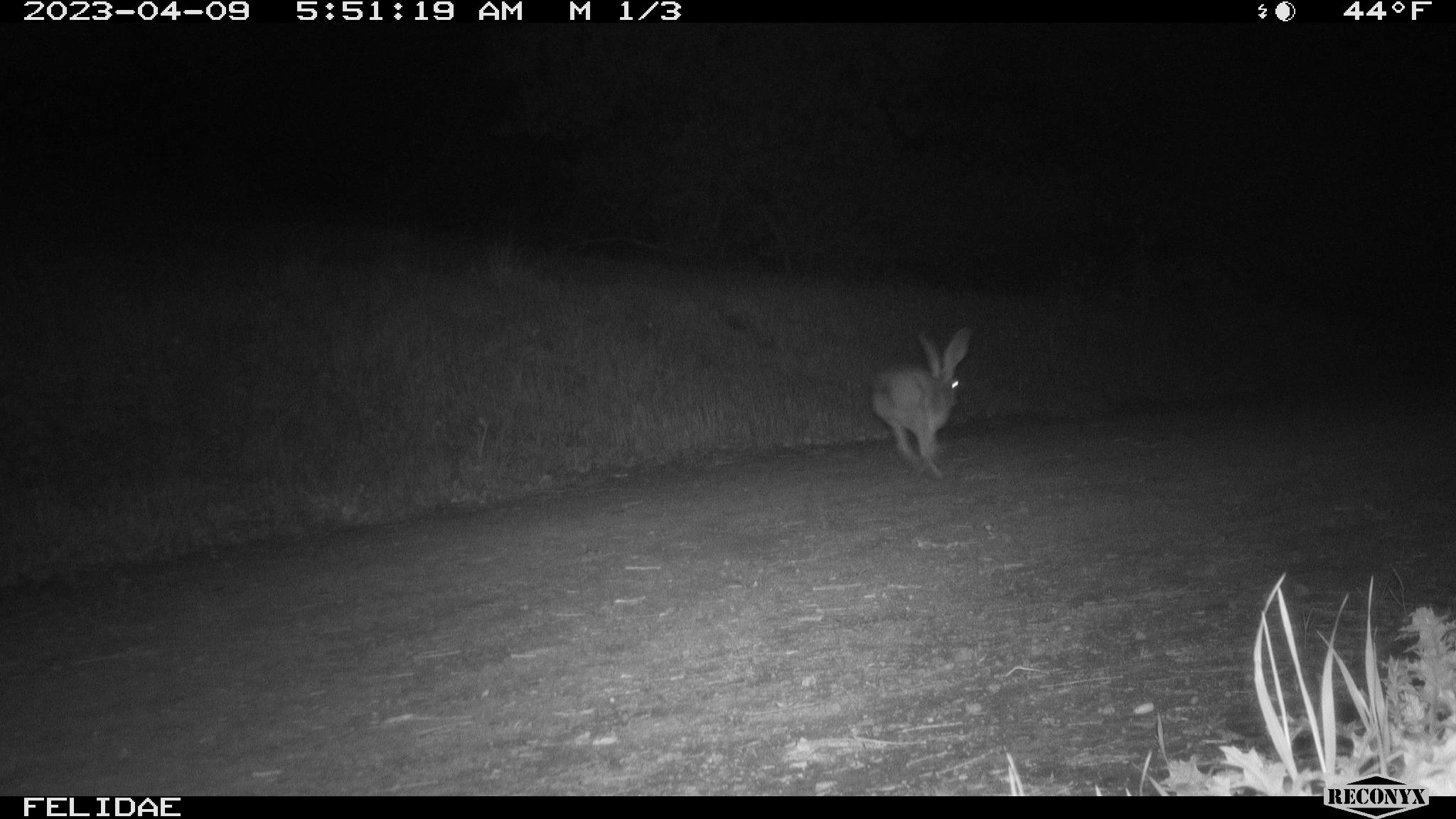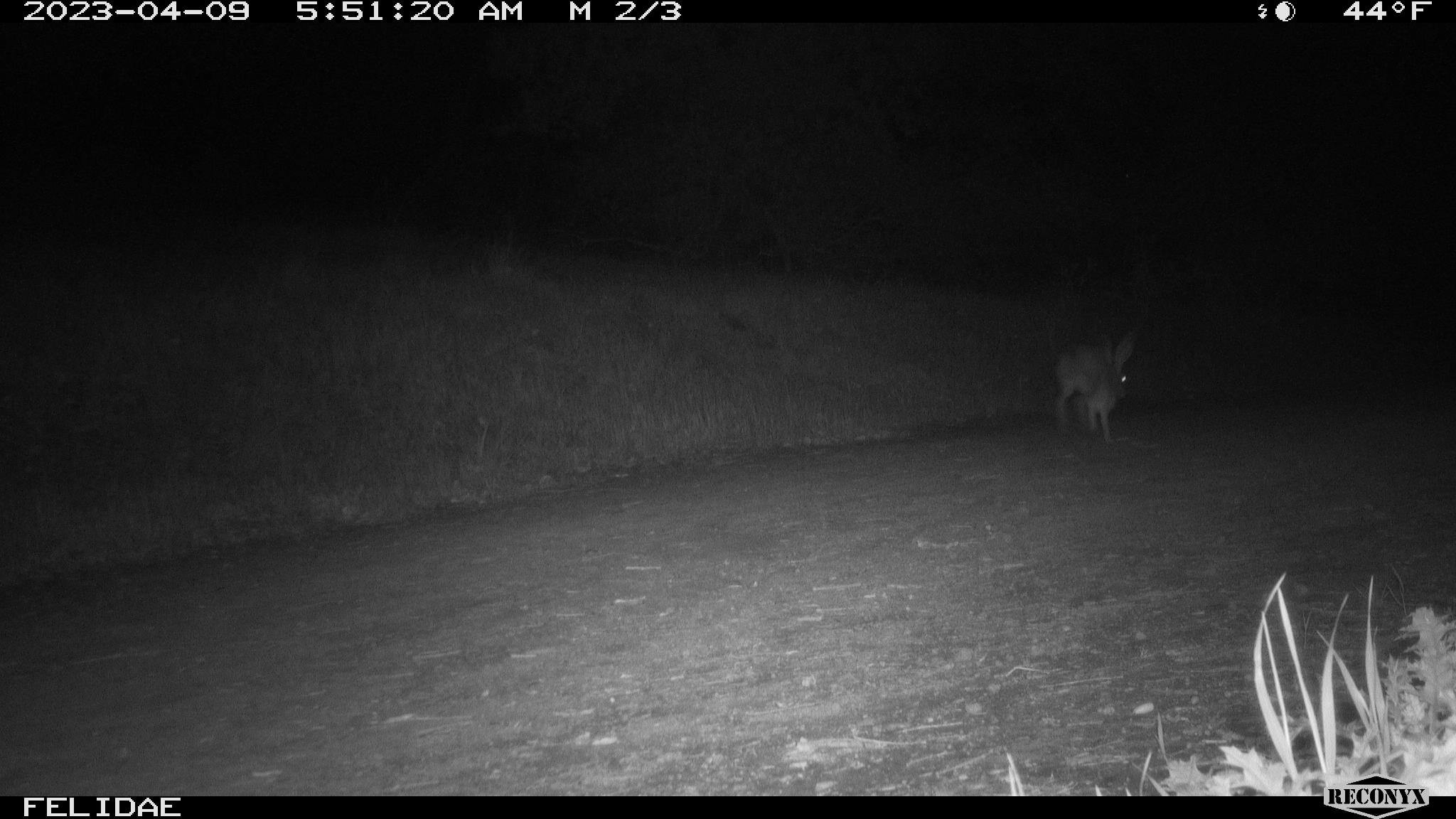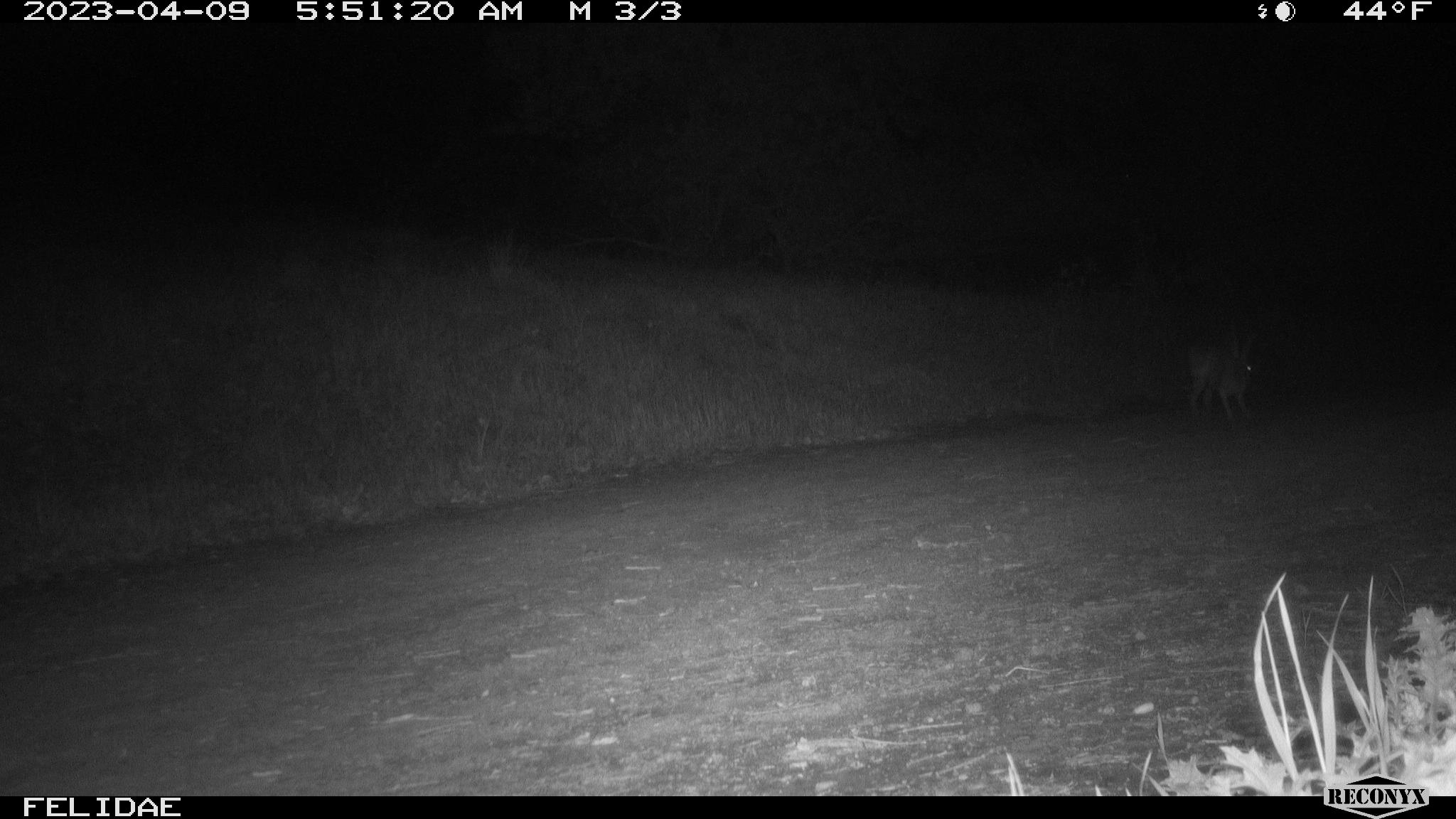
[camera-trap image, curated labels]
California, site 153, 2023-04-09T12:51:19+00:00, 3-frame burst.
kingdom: Animalia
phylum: Chordata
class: Mammalia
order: Lagomorpha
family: Leporidae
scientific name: Leporidae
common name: rabbit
Rabbit (Leporidae).